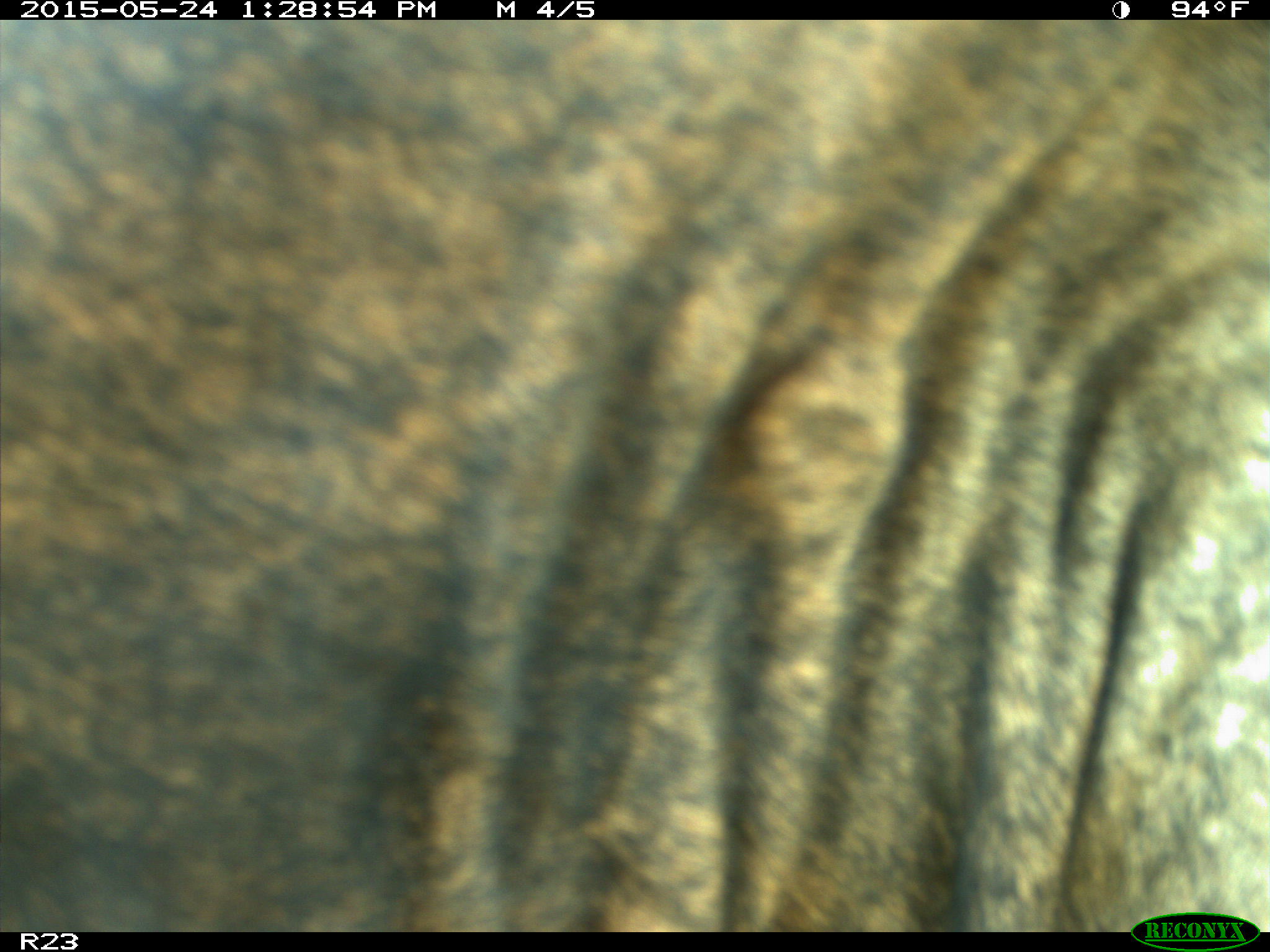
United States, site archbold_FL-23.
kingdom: Animalia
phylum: Chordata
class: Mammalia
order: Artiodactyla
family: Bovidae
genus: Bos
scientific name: Bos taurus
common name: domestic cow